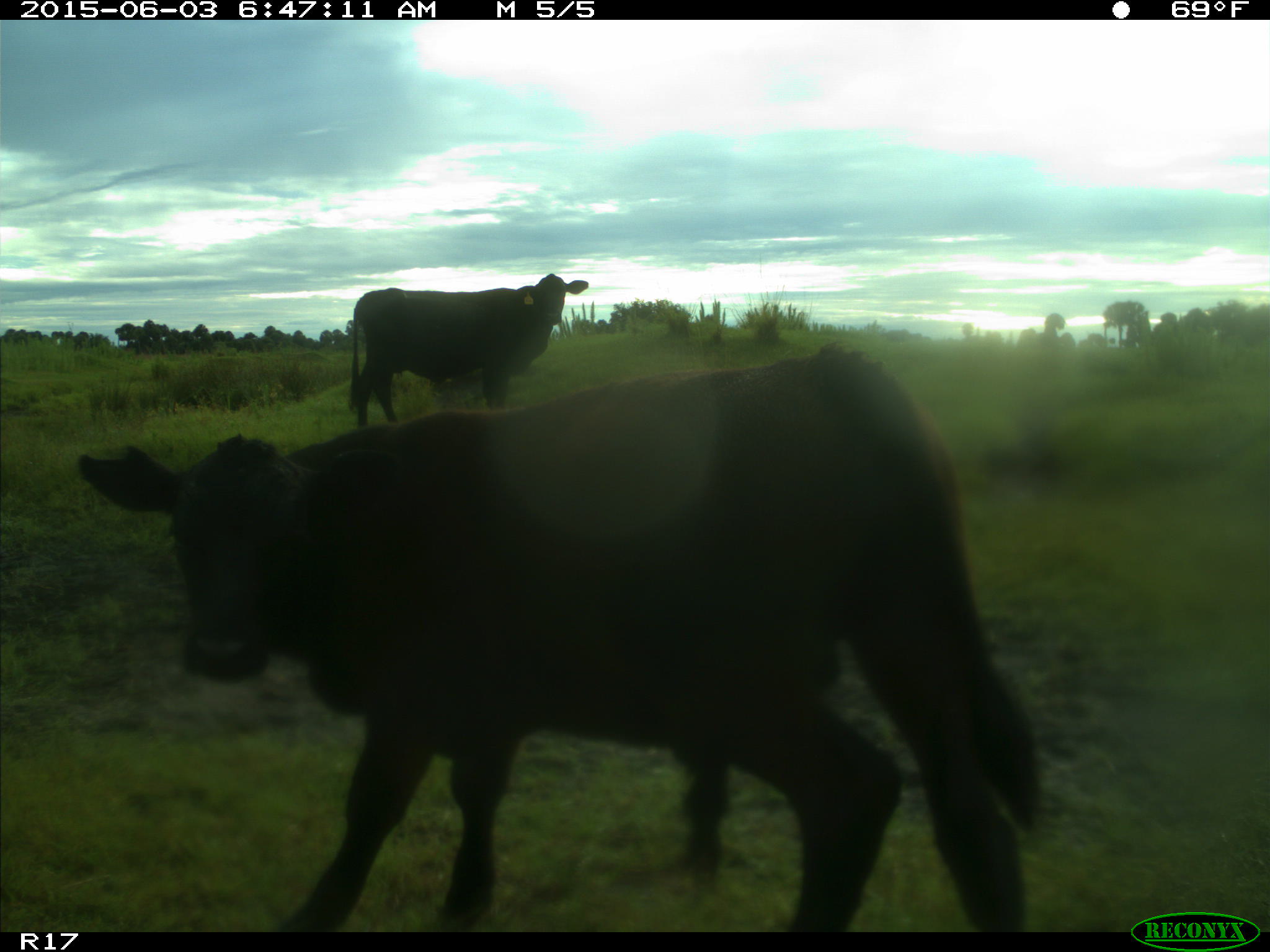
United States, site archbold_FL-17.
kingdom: Animalia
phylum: Chordata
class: Mammalia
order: Artiodactyla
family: Bovidae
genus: Bos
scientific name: Bos taurus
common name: domestic cow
Bos taurus (domestic cow).